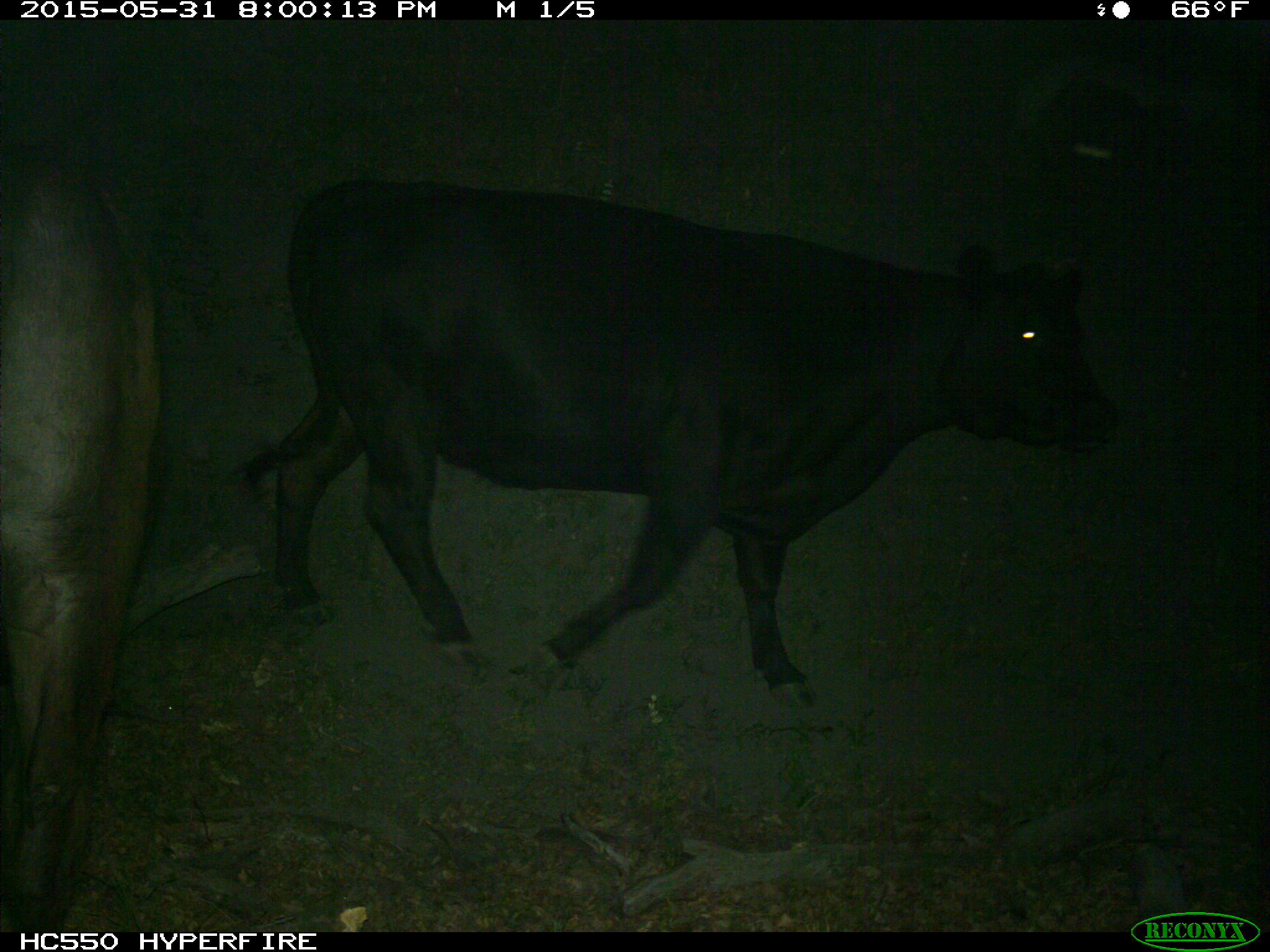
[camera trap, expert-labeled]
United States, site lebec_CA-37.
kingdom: Animalia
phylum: Chordata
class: Mammalia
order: Artiodactyla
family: Bovidae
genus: Bos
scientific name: Bos taurus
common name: domestic cow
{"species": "Bos taurus (domestic cow)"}